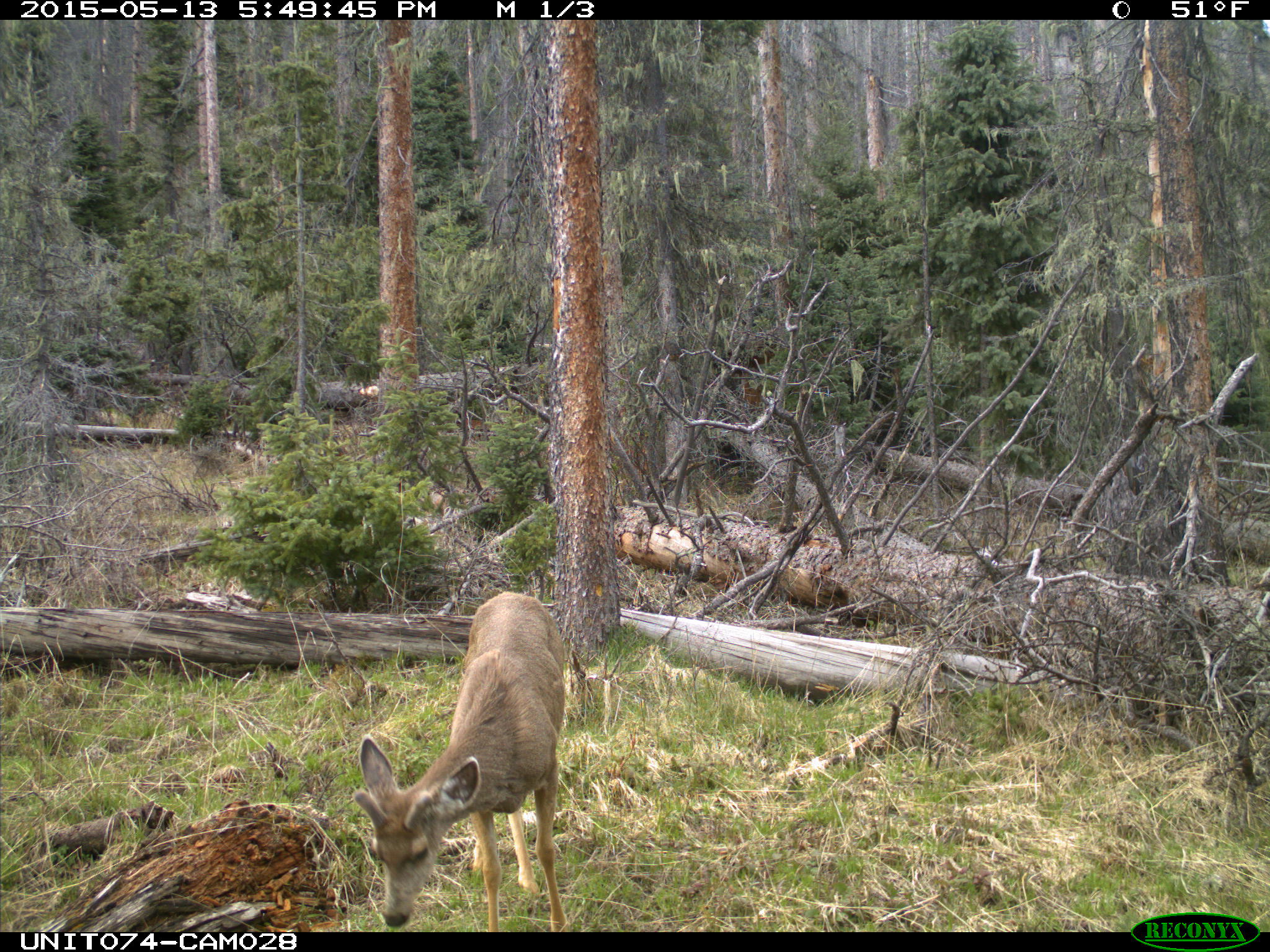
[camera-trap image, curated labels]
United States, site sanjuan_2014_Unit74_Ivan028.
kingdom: Animalia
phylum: Chordata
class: Mammalia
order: Artiodactyla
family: Cervidae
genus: Odocoileus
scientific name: Odocoileus hemionus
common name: mule deer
Odocoileus hemionus (mule deer).